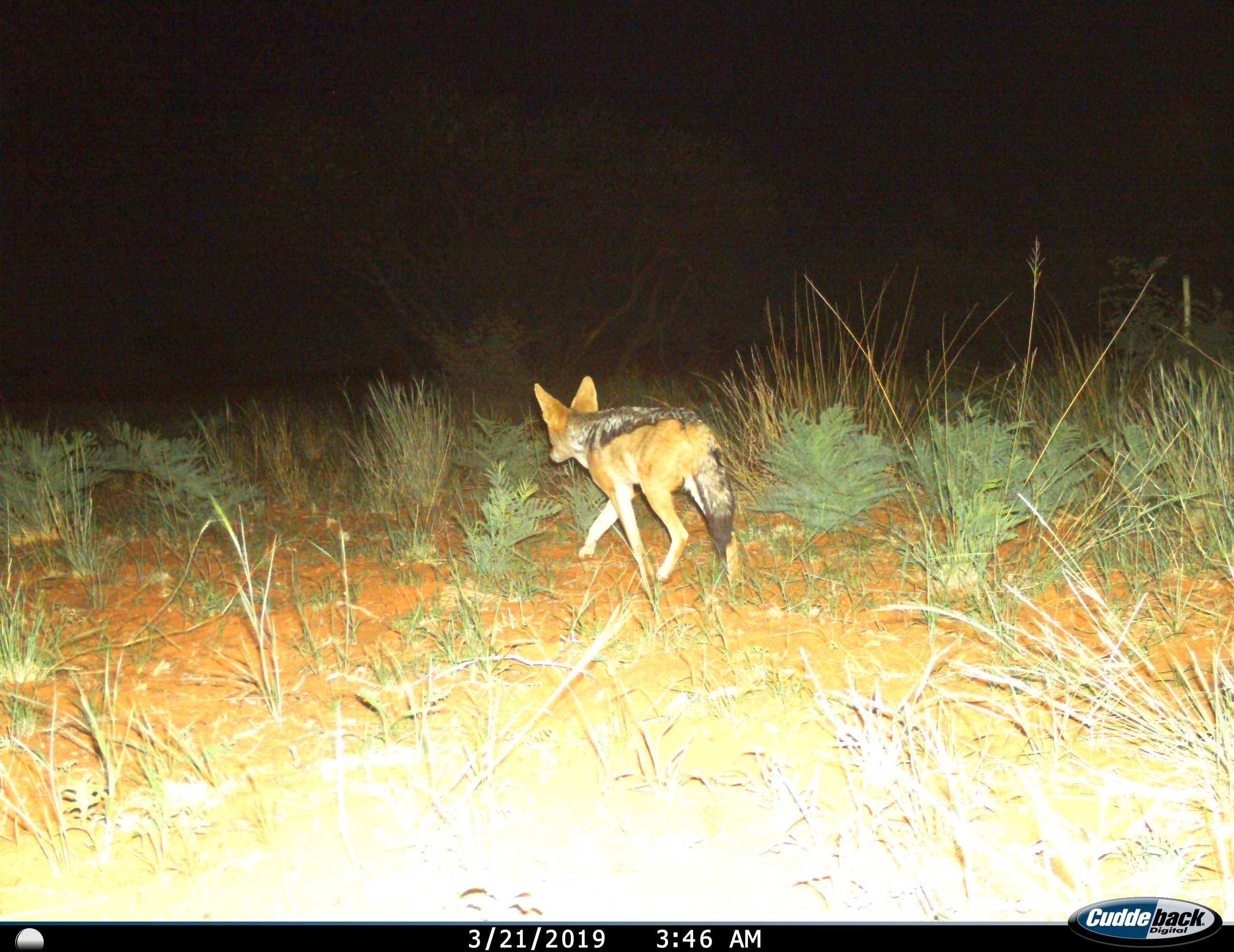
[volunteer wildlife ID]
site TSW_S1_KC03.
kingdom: Animalia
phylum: Chordata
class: Mammalia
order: Carnivora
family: Canidae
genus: Lupulella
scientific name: Lupulella mesomelas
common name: black-backed jackal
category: jackalblackbacked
Jackalblackbacked (black-backed jackal) (Lupulella mesomelas), count 1. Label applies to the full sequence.